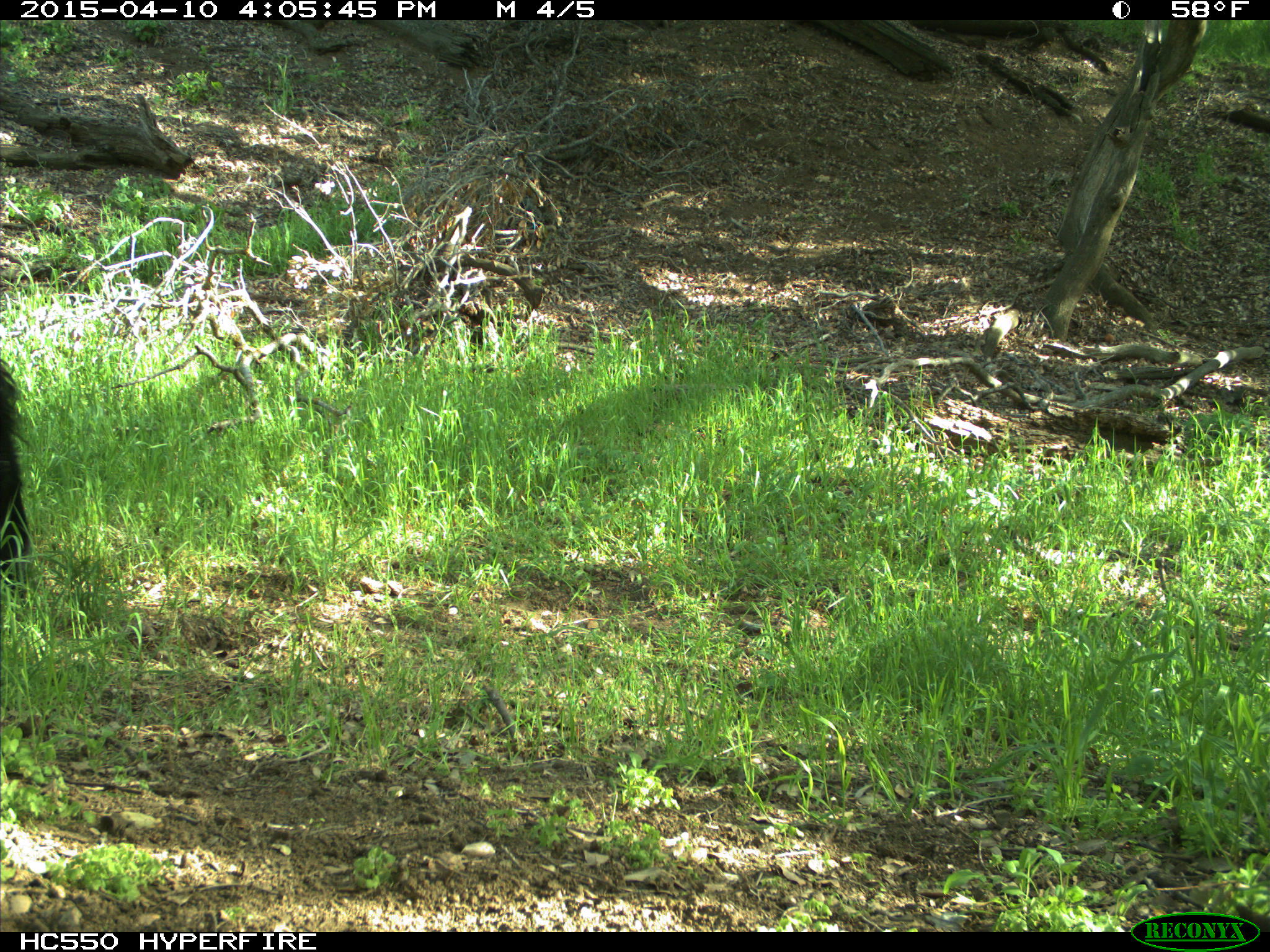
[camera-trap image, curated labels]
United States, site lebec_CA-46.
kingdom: Animalia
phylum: Chordata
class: Mammalia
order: Artiodactyla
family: Bovidae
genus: Bos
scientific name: Bos taurus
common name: domestic cow